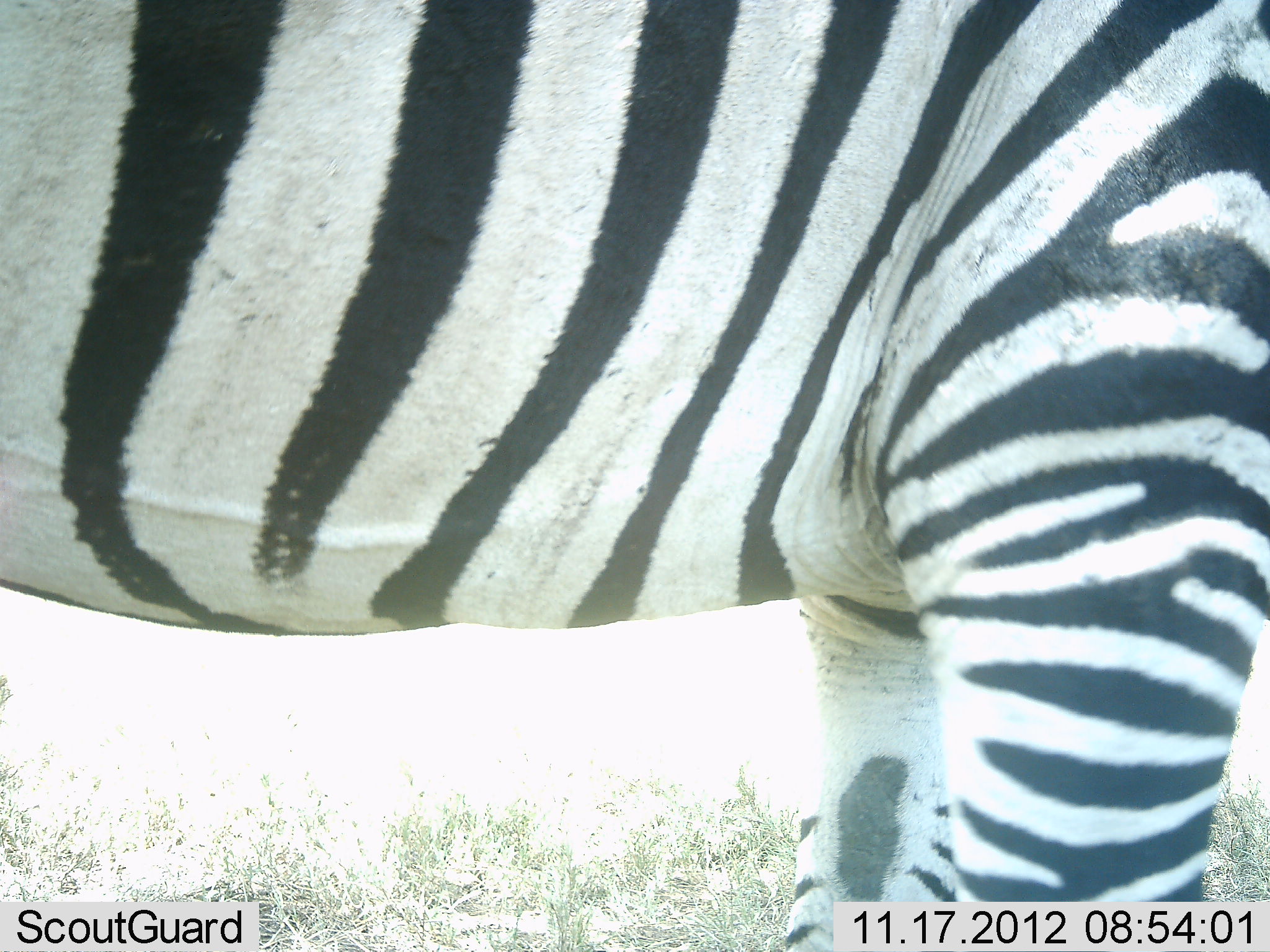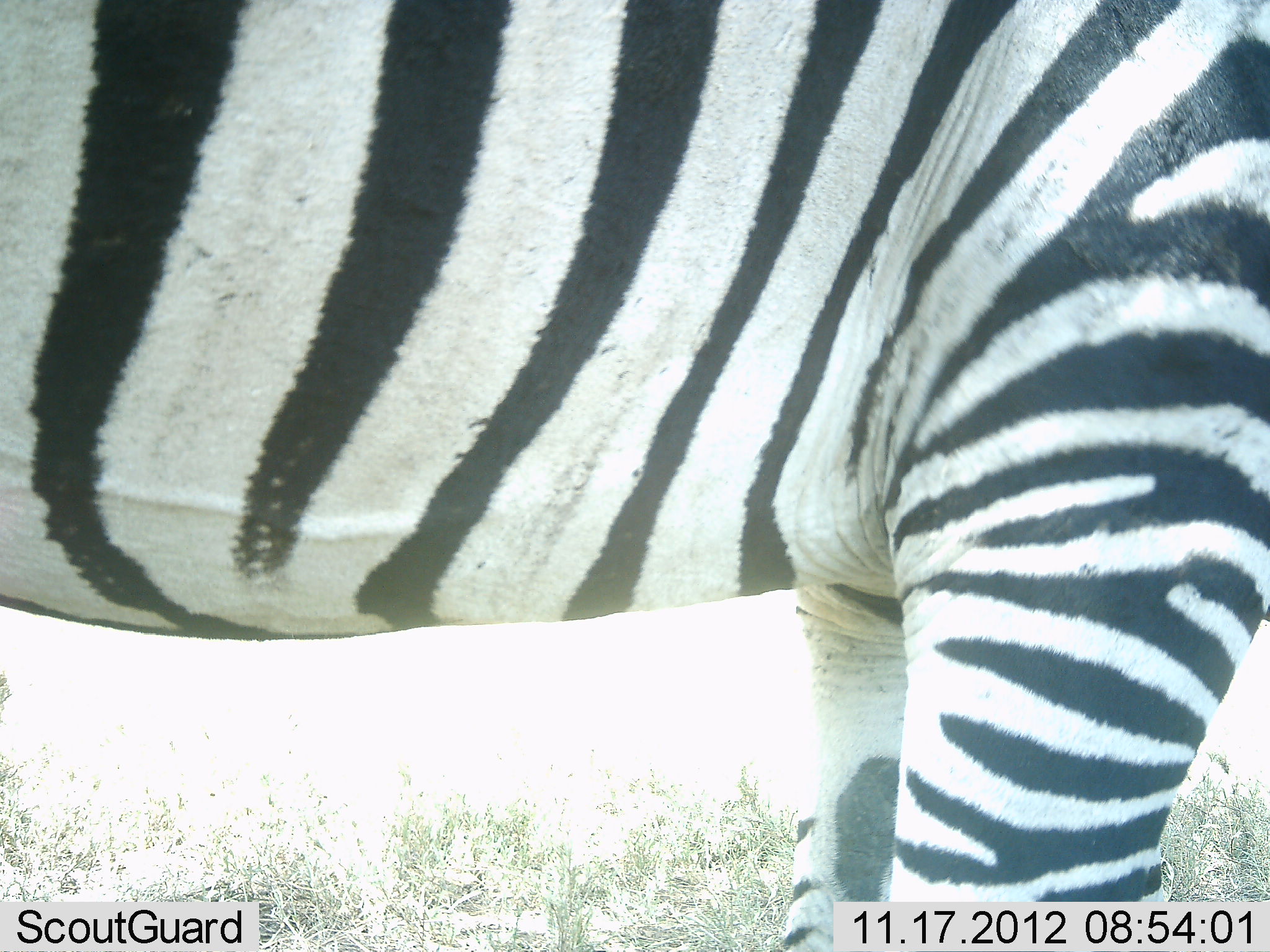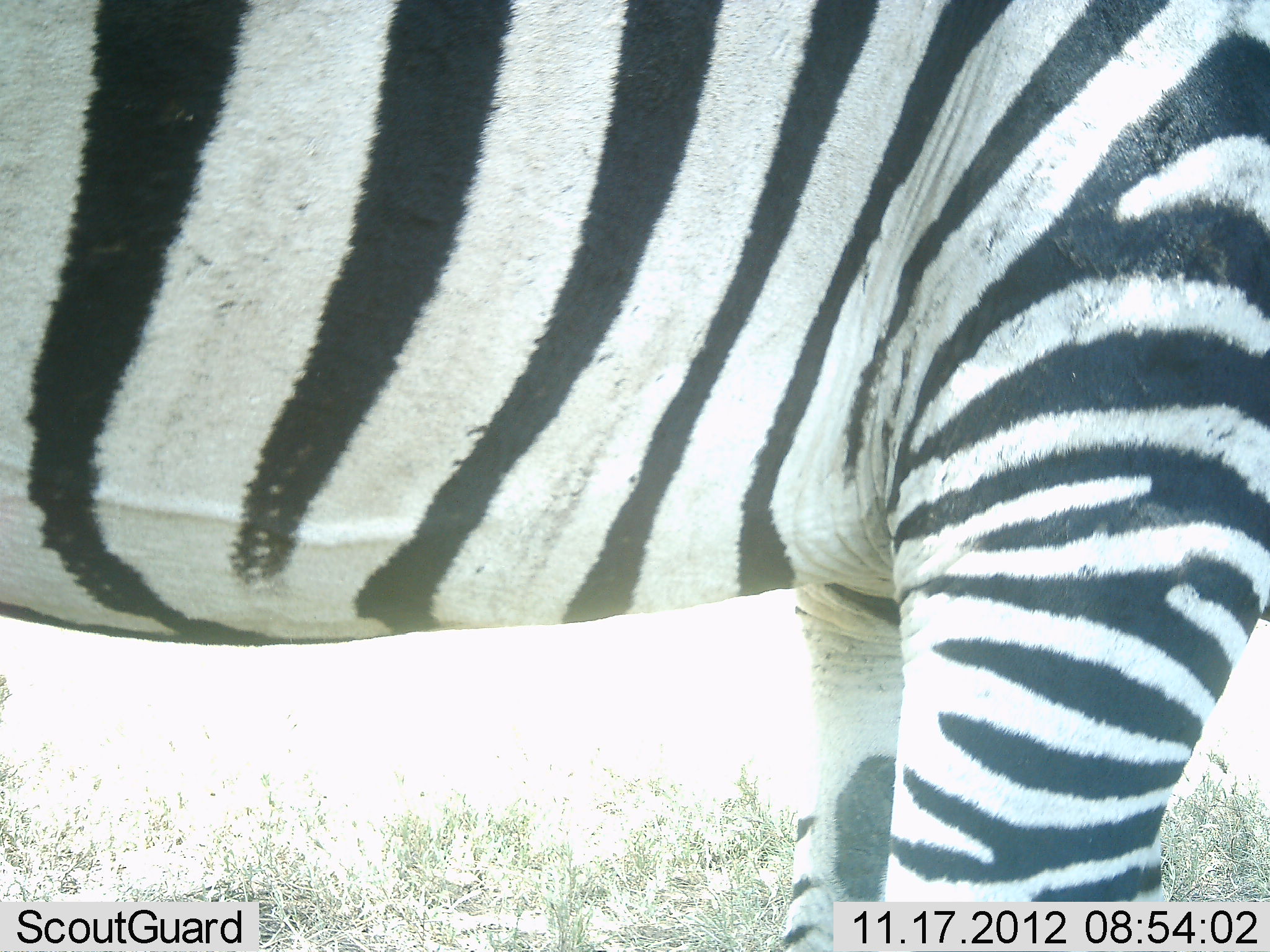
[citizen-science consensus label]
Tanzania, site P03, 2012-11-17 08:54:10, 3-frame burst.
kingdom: Animalia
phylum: Chordata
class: Mammalia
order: Perissodactyla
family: Equidae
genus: Equus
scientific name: Equus quagga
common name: plains zebra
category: zebra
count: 1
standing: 100%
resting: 0%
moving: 0%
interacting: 0%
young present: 0%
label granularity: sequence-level